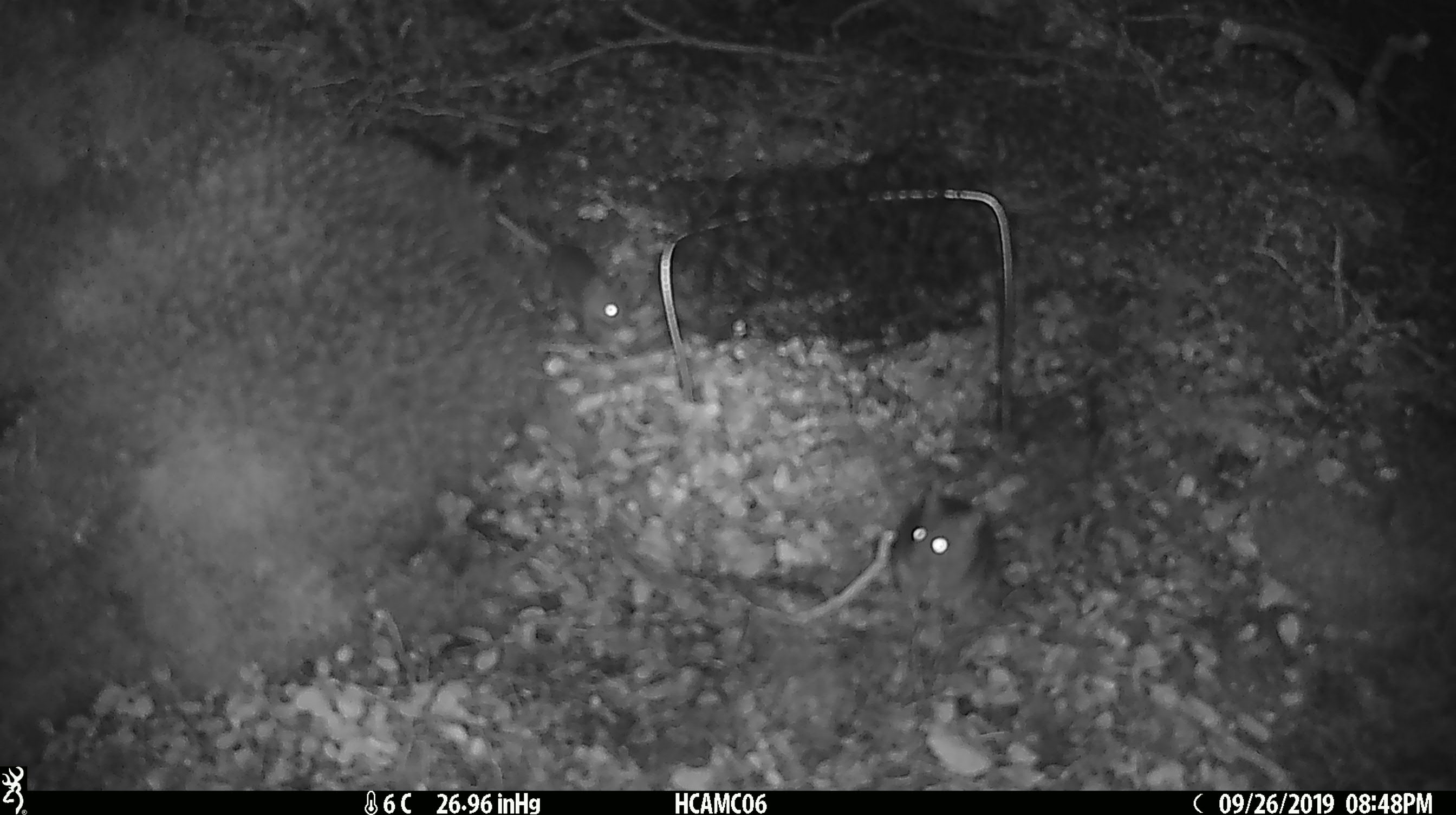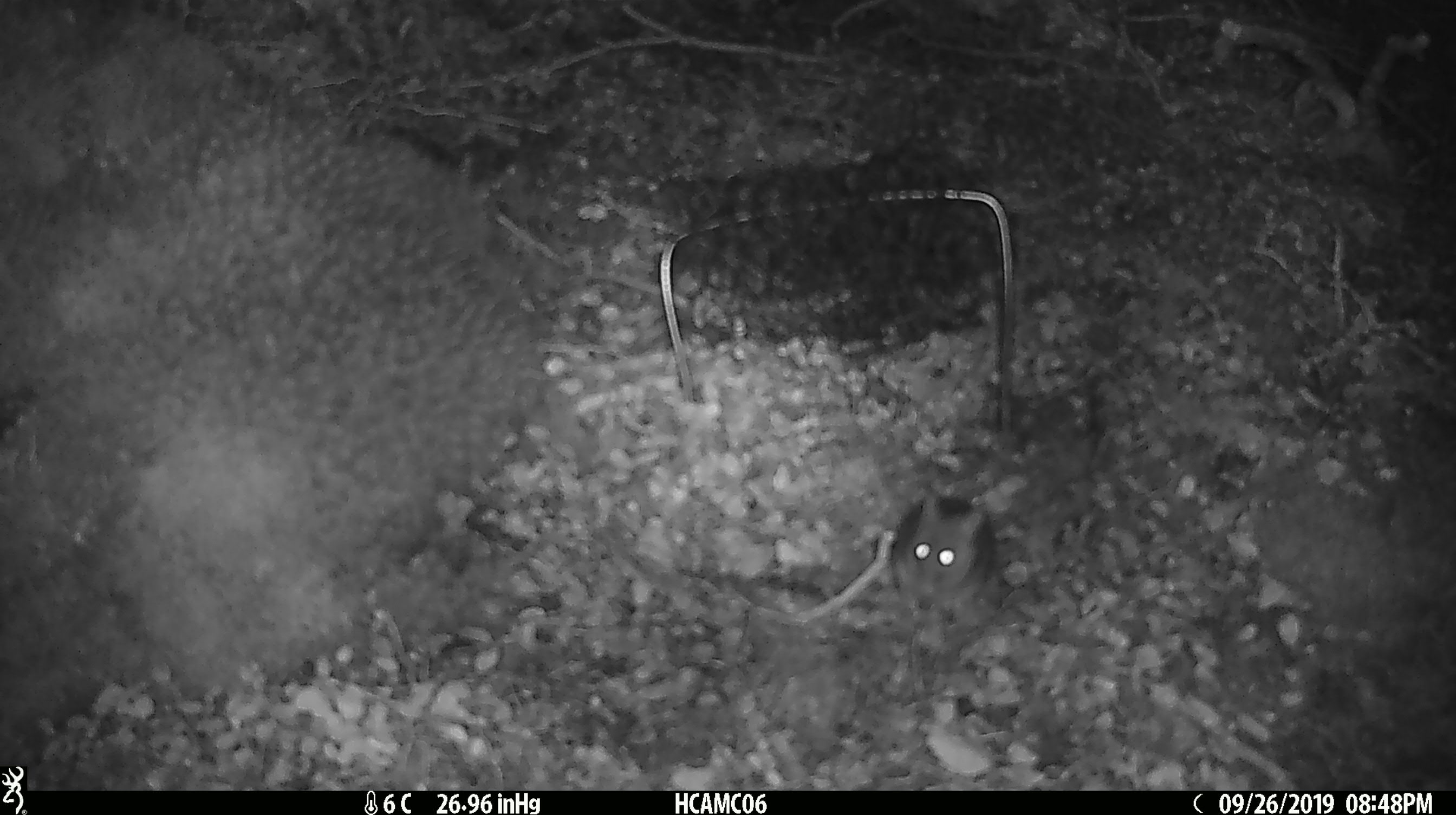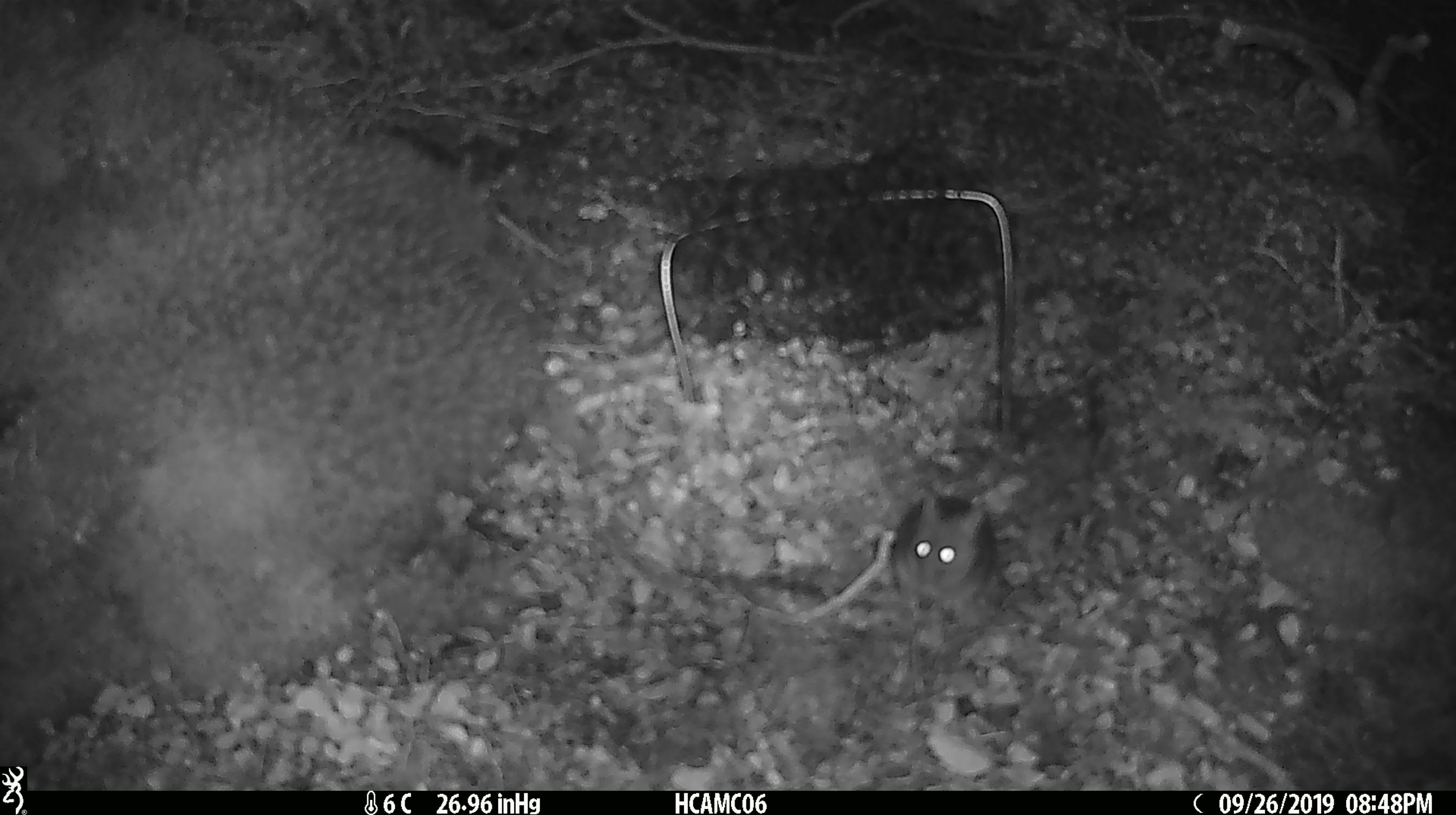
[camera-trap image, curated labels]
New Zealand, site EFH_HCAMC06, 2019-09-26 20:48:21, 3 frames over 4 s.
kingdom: Animalia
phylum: Chordata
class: Mammalia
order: Rodentia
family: Muridae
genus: Mus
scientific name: Mus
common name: mouse